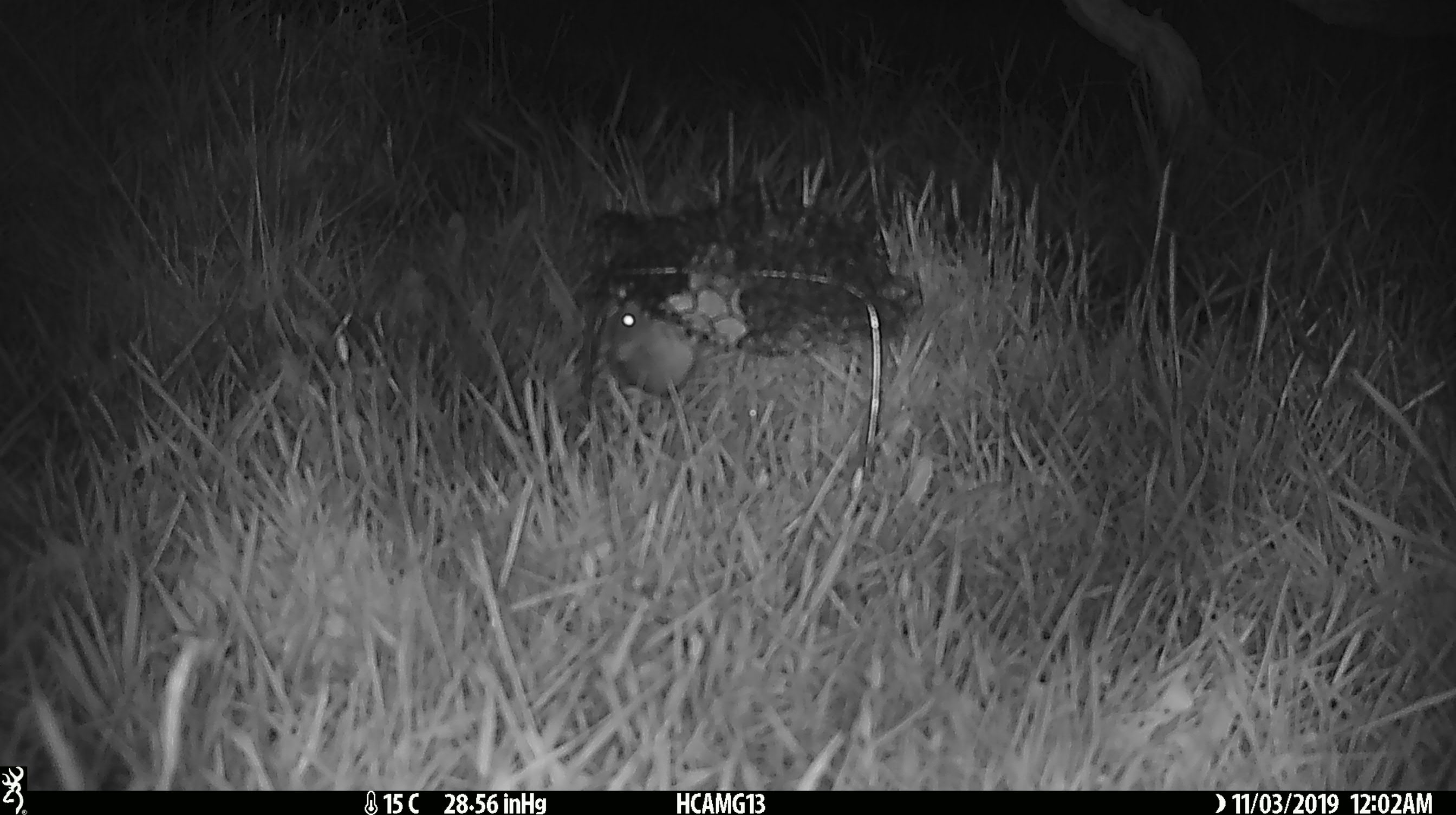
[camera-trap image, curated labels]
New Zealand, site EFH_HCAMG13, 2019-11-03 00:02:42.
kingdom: Animalia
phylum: Chordata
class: Mammalia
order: Rodentia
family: Muridae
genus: Mus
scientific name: Mus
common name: mouse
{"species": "mouse (Mus)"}